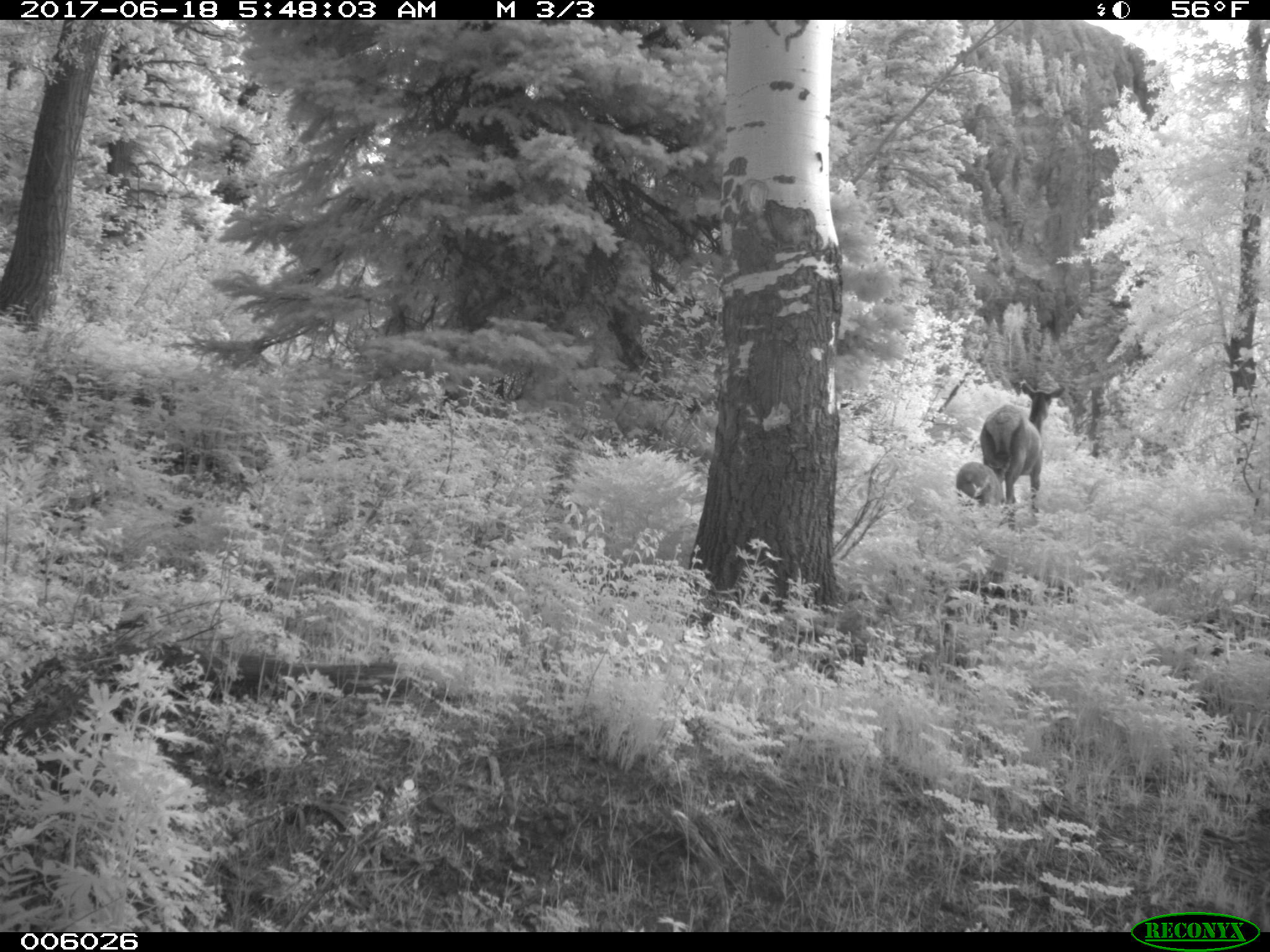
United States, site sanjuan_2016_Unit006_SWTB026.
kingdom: Animalia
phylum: Chordata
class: Mammalia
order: Artiodactyla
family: Cervidae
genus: Cervus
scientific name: Cervus elaphus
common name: red deer